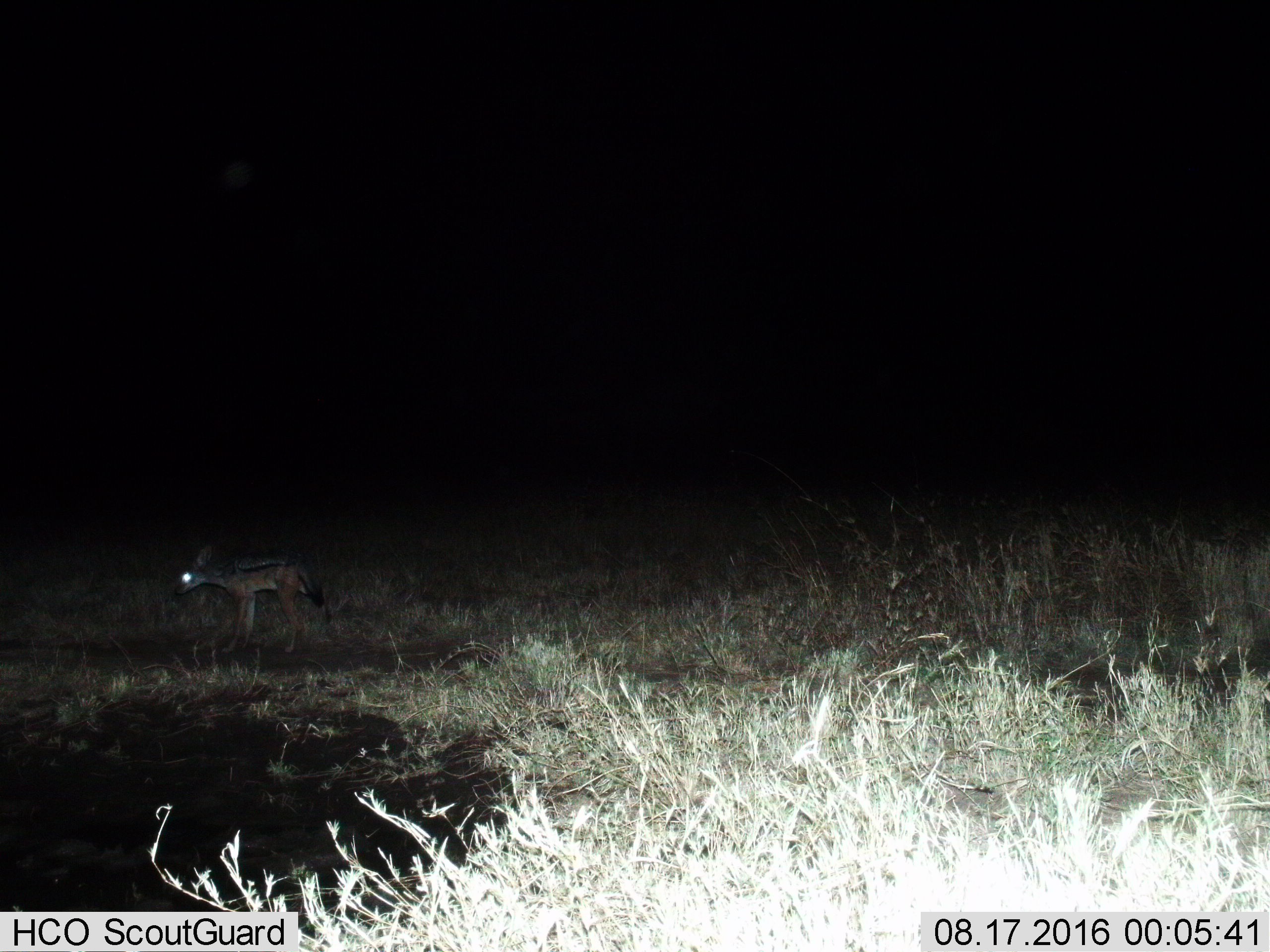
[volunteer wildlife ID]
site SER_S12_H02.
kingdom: Animalia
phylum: Chordata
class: Mammalia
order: Carnivora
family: Canidae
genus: Lupulella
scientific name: Lupulella mesomelas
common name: black-backed jackal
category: jackalblackbacked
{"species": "jackalblackbacked (black-backed jackal) (Lupulella mesomelas)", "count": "1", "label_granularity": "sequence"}